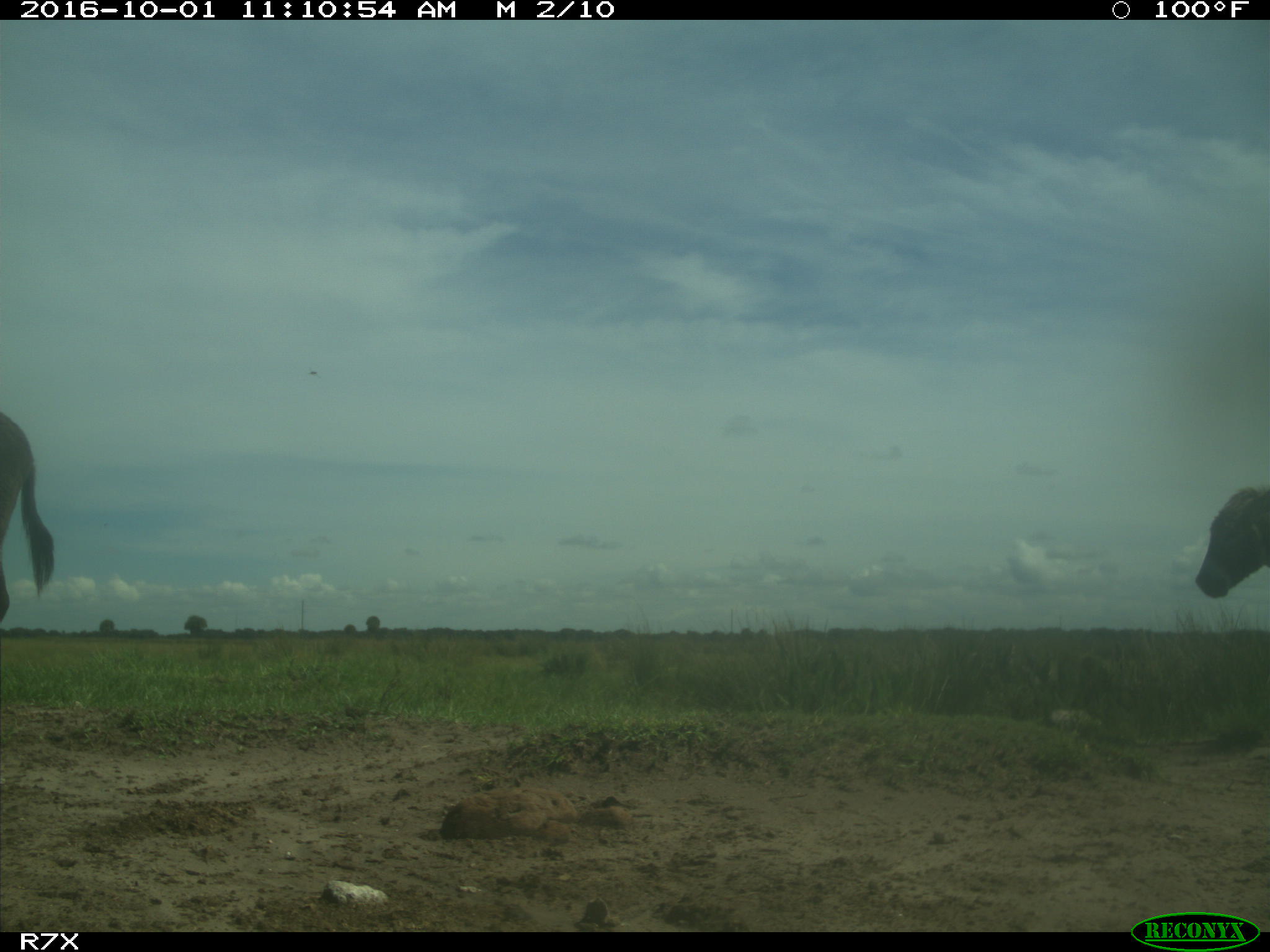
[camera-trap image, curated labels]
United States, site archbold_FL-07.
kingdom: Animalia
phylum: Chordata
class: Mammalia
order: Perissodactyla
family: Equidae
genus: Equus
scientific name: Equus africanus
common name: african wild ass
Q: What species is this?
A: Equus africanus (african wild ass).